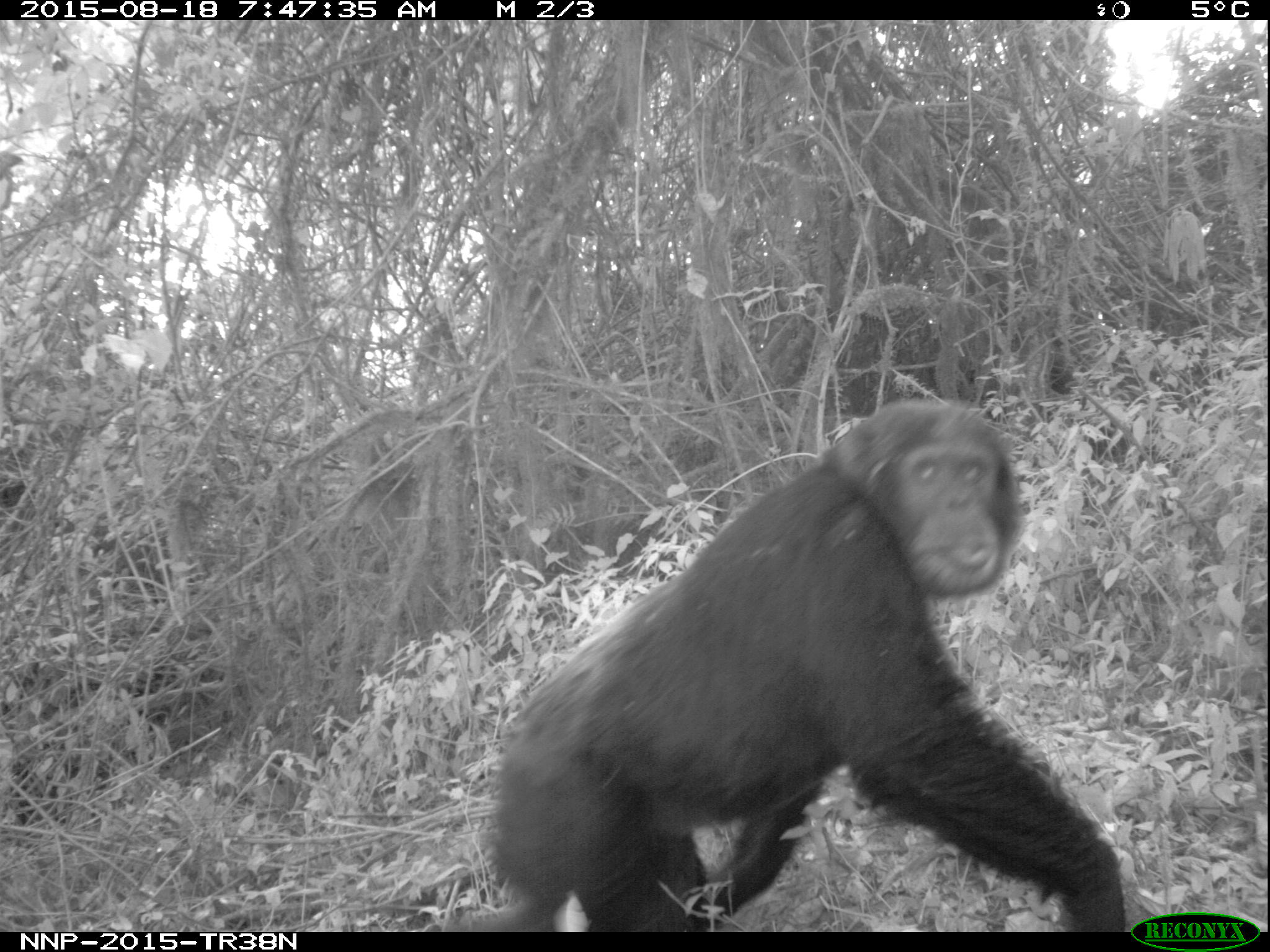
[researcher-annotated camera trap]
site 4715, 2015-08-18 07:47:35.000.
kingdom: Animalia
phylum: Chordata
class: Mammalia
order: Primates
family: Hominidae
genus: Pan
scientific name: Pan troglodytes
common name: chimpanzee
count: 1